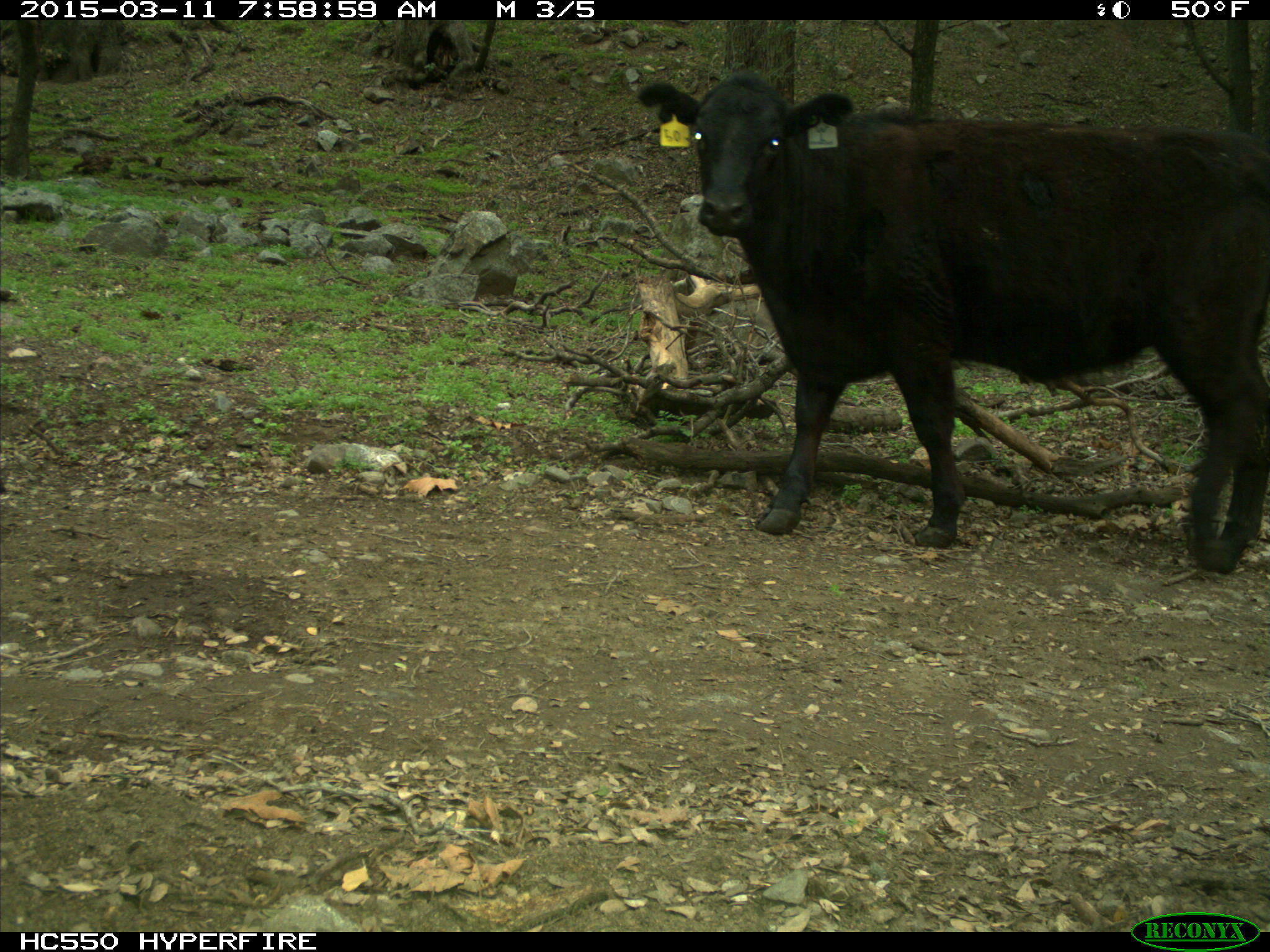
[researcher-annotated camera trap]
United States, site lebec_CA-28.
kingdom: Animalia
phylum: Chordata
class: Mammalia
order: Artiodactyla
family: Bovidae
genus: Bos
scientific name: Bos taurus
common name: domestic cow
Bos taurus (domestic cow).